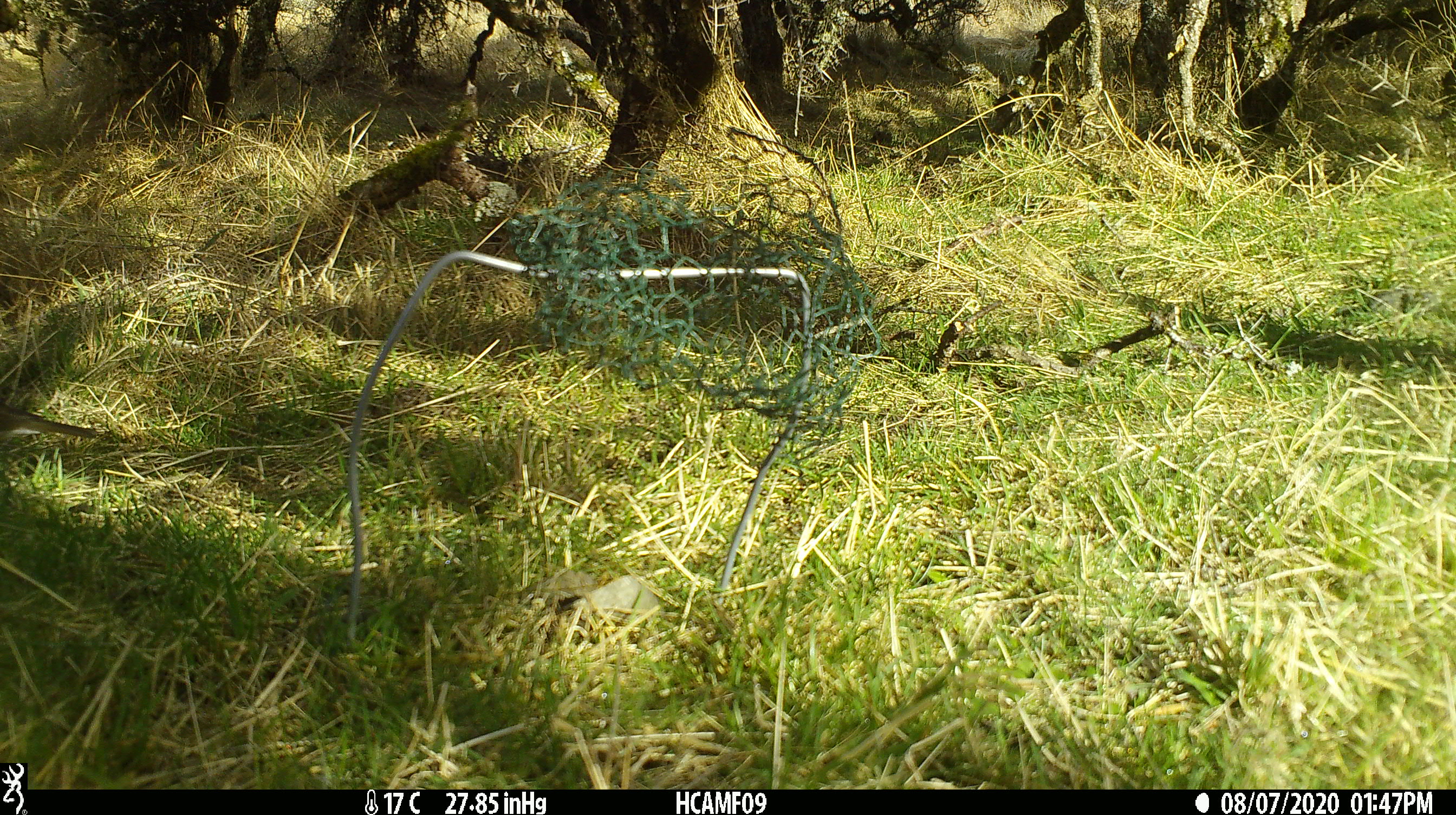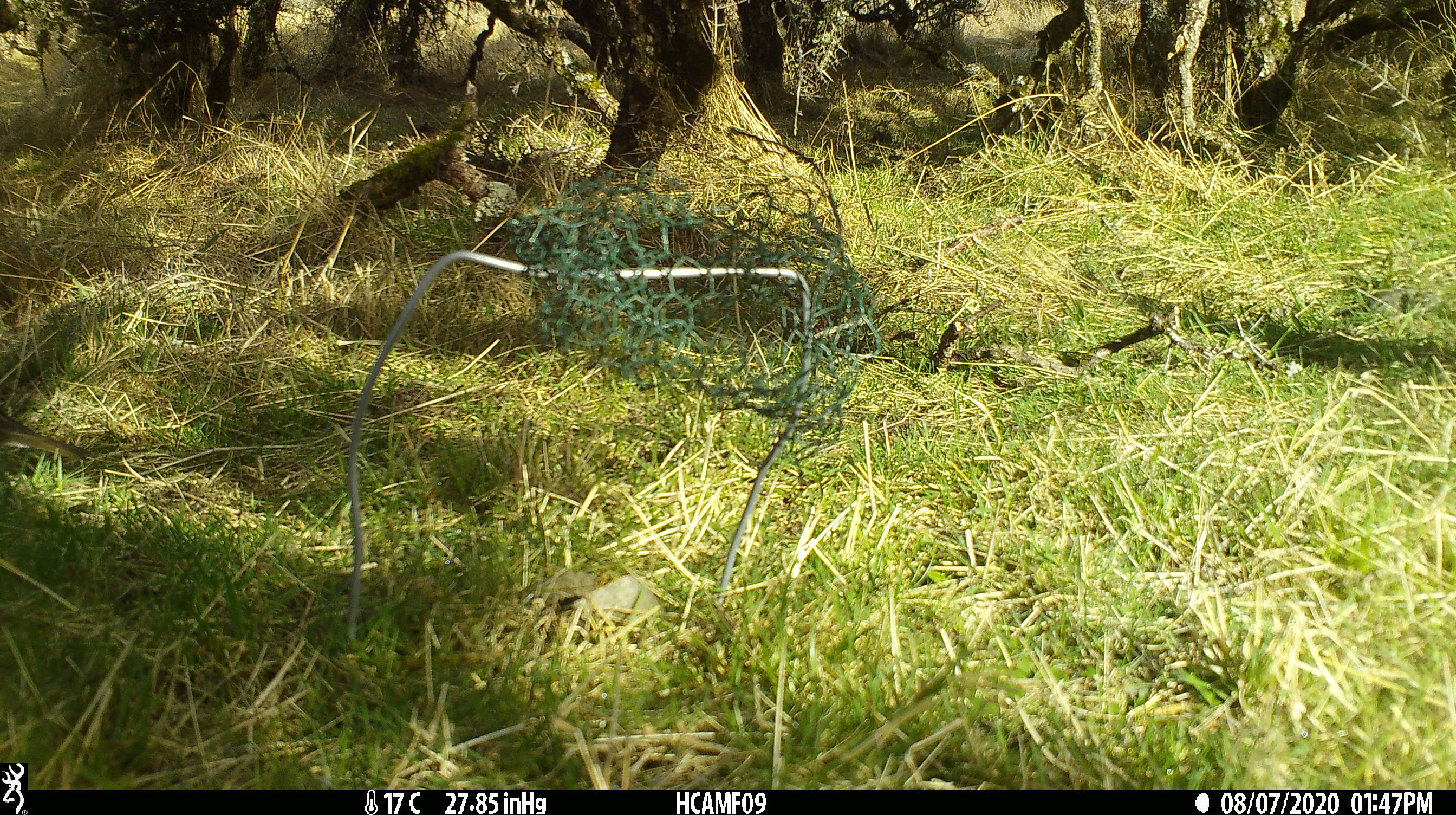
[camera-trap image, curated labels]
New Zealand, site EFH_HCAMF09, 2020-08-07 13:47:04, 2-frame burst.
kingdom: Animalia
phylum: Chordata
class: Aves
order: Passeriformes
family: Turdidae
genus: Turdus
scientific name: Turdus philomelos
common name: song thrush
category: thrush